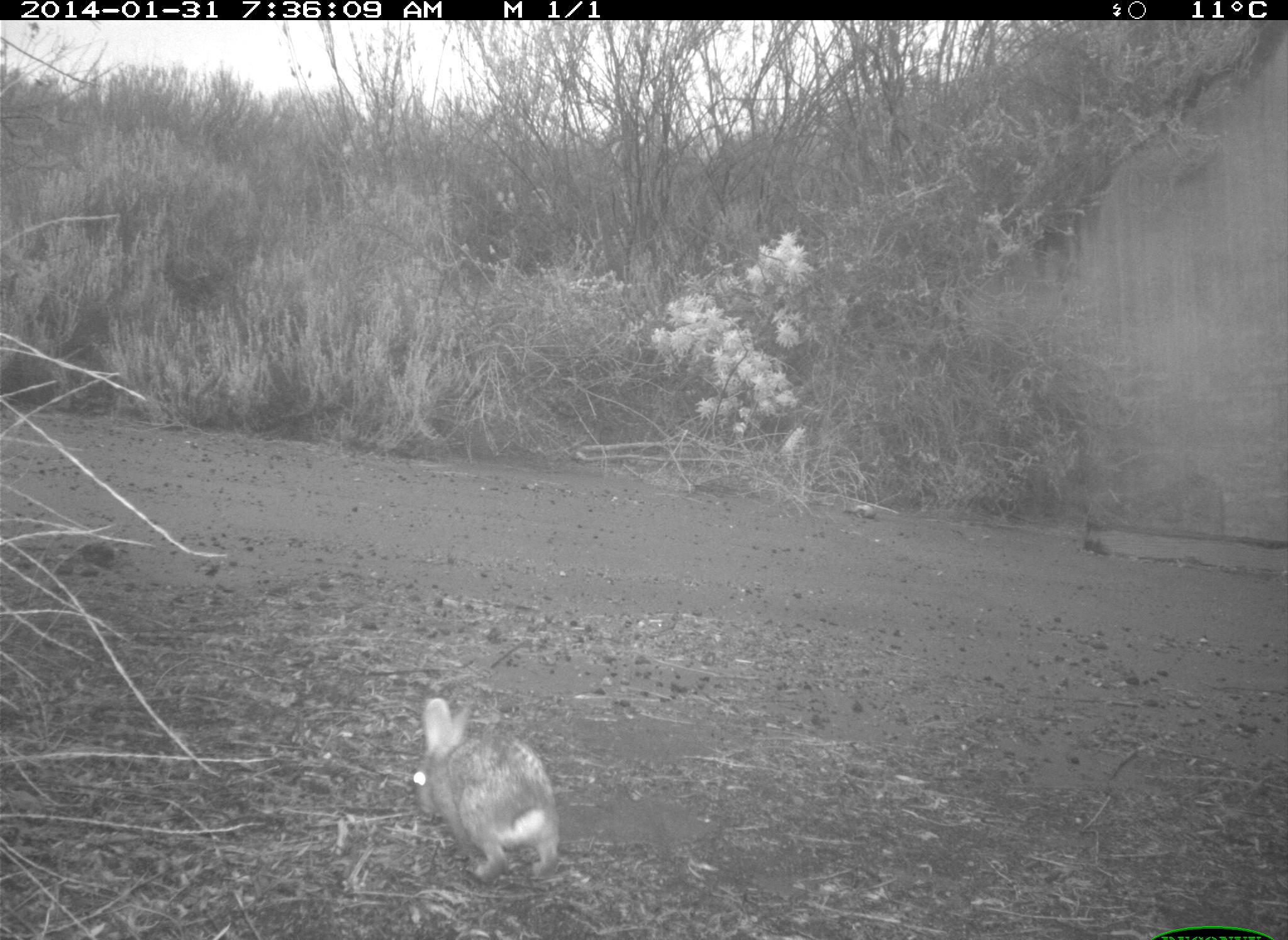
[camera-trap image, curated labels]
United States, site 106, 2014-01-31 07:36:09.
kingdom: Animalia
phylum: Chordata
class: Mammalia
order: Lagomorpha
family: Leporidae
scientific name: Leporidae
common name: rabbits and hares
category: rabbit